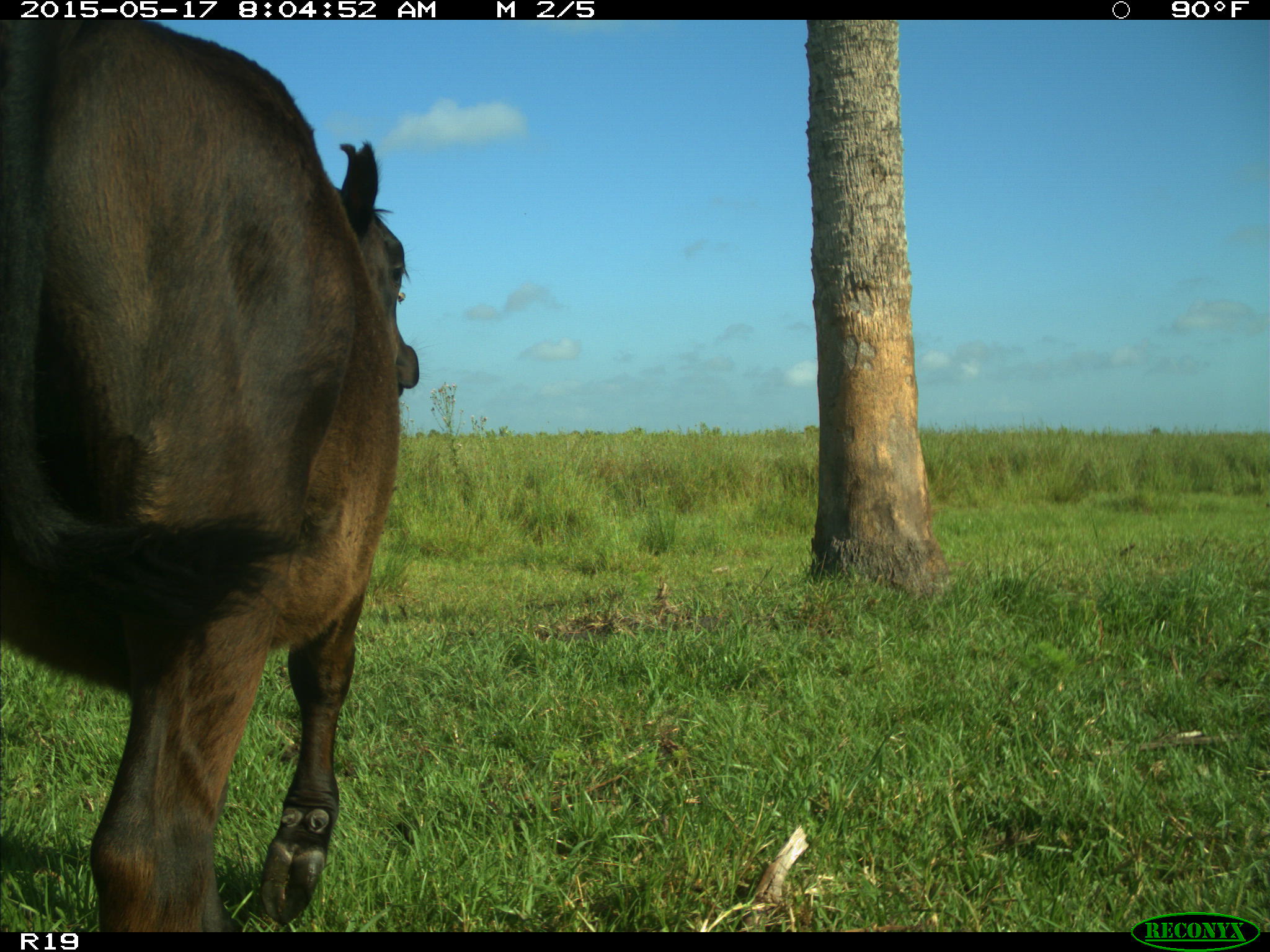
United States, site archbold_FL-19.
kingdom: Animalia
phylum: Chordata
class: Mammalia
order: Artiodactyla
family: Bovidae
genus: Bos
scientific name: Bos taurus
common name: domestic cow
Bos taurus (domestic cow).